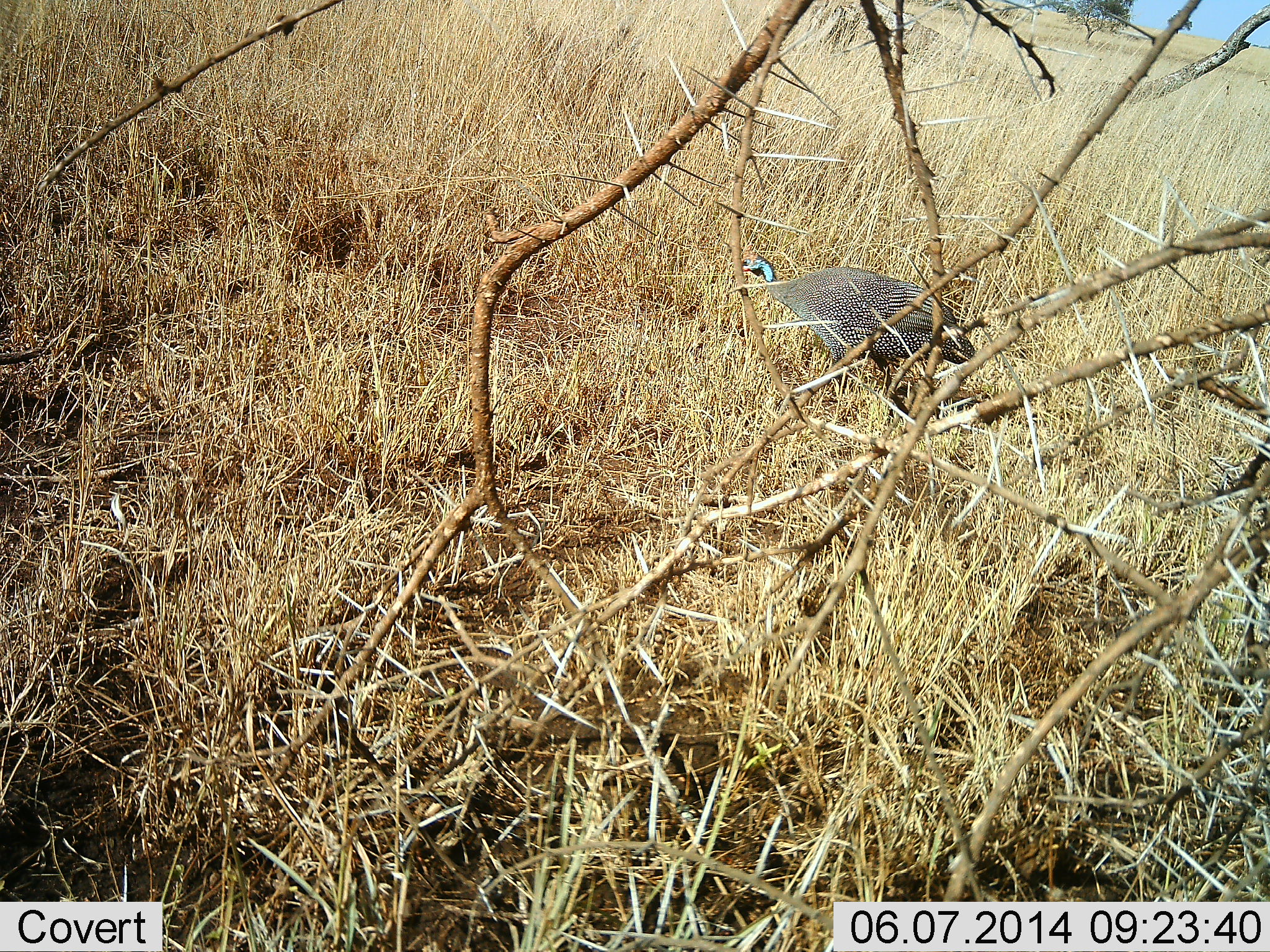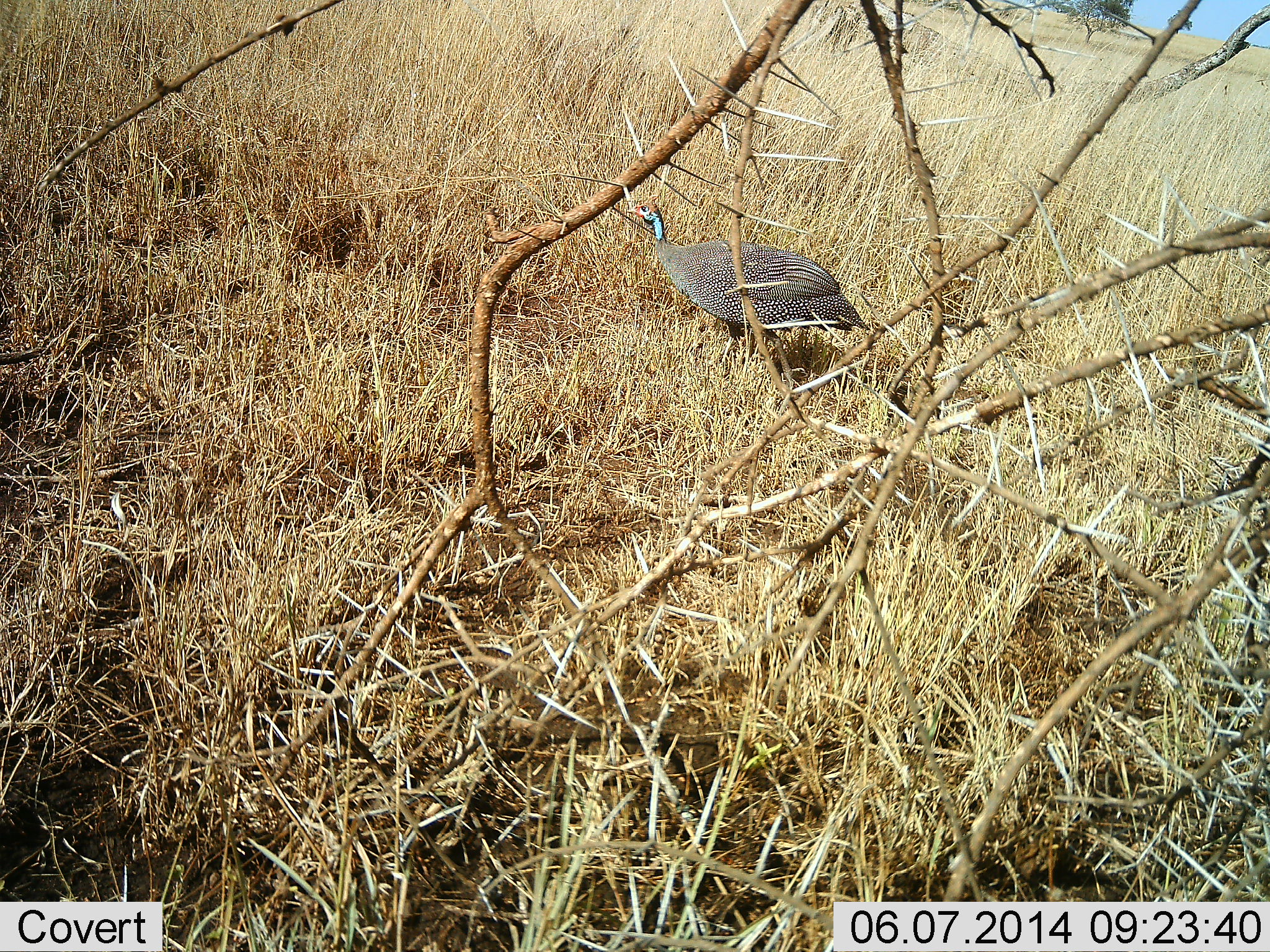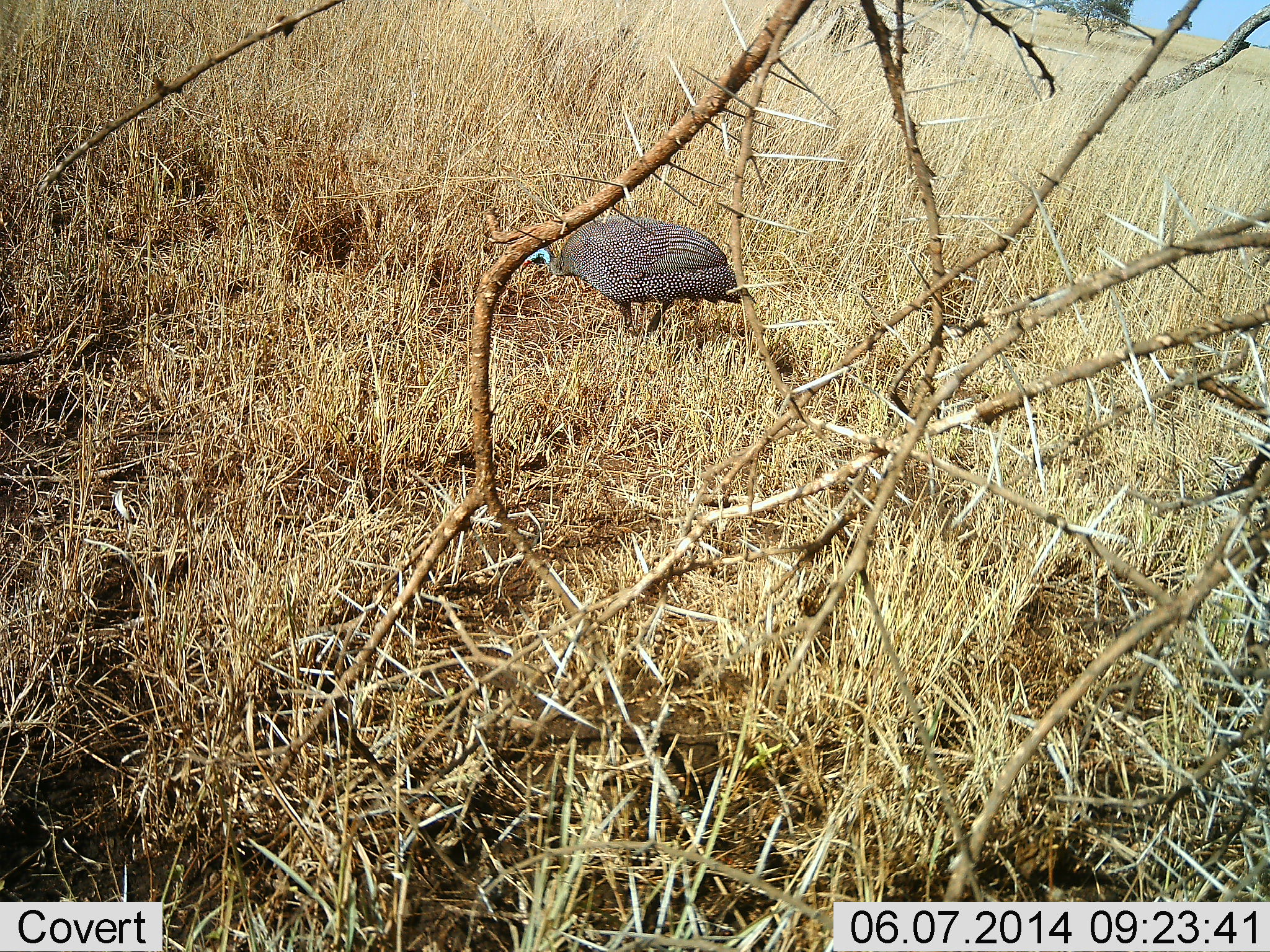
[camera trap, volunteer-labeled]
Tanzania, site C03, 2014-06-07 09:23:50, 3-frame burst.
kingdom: Animalia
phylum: Chordata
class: Aves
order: Galliformes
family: Numididae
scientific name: Numididae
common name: guinea fowl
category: guineafowl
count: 1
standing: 0%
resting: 0%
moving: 100%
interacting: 0%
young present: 0%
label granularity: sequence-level